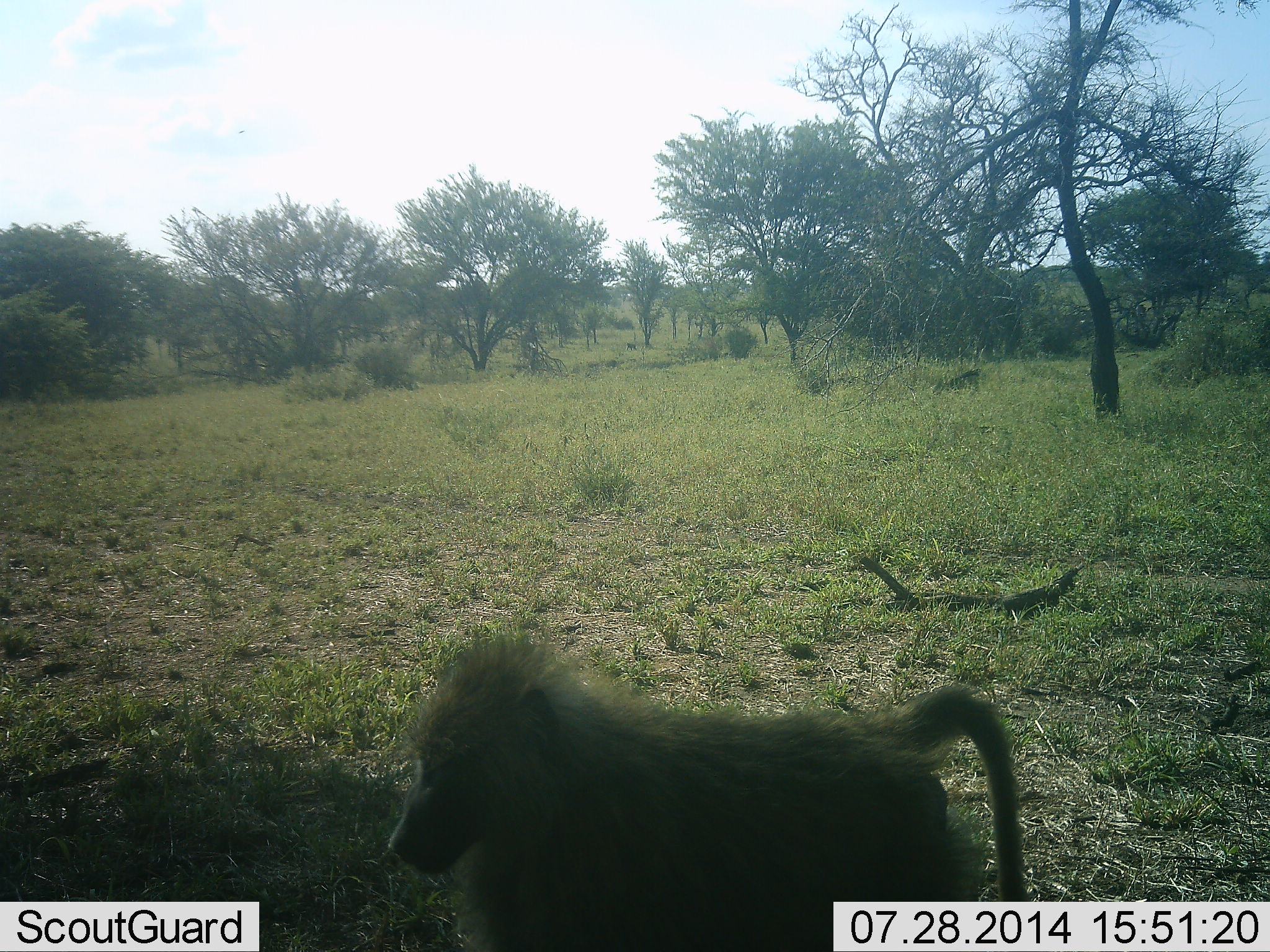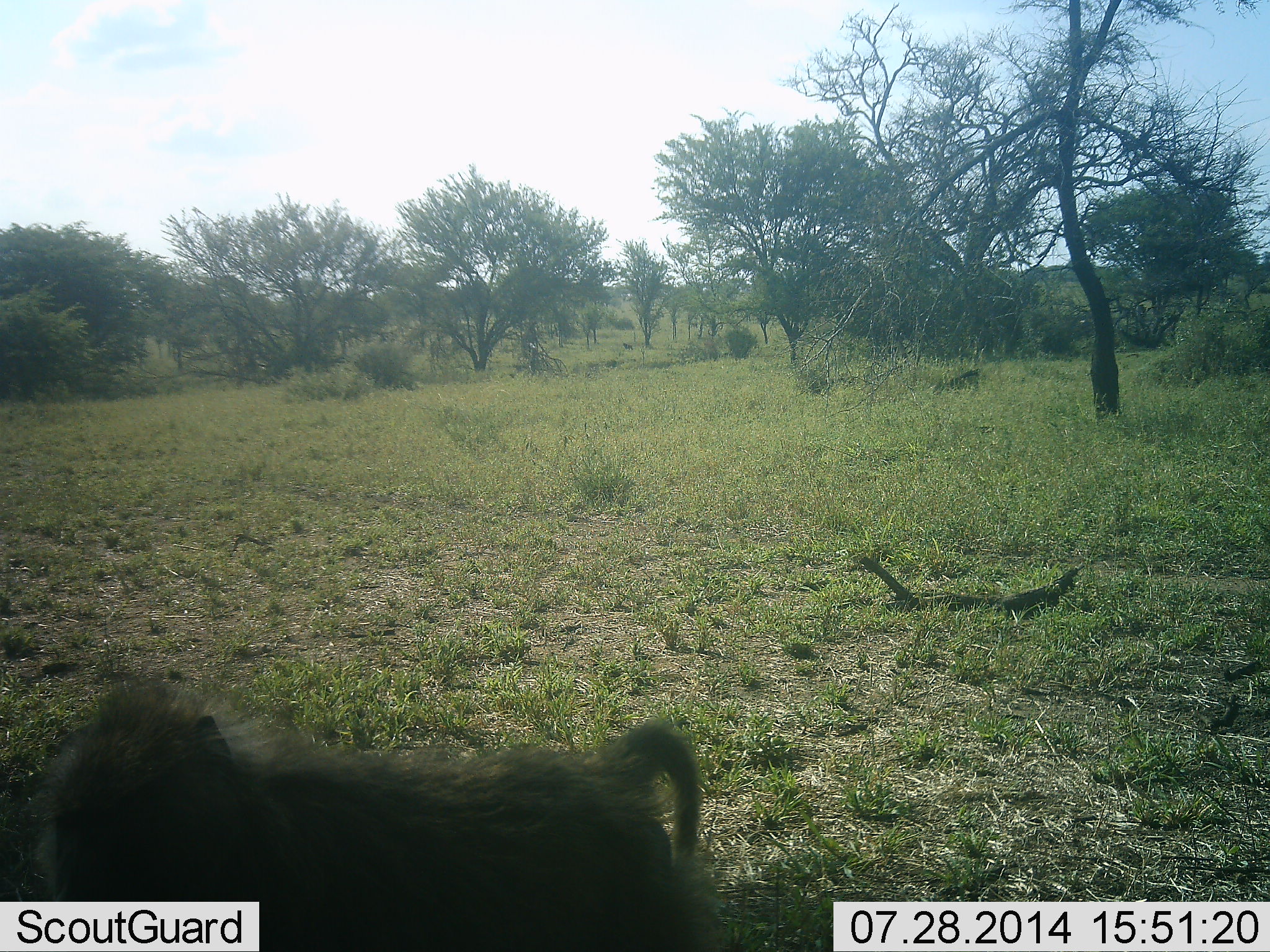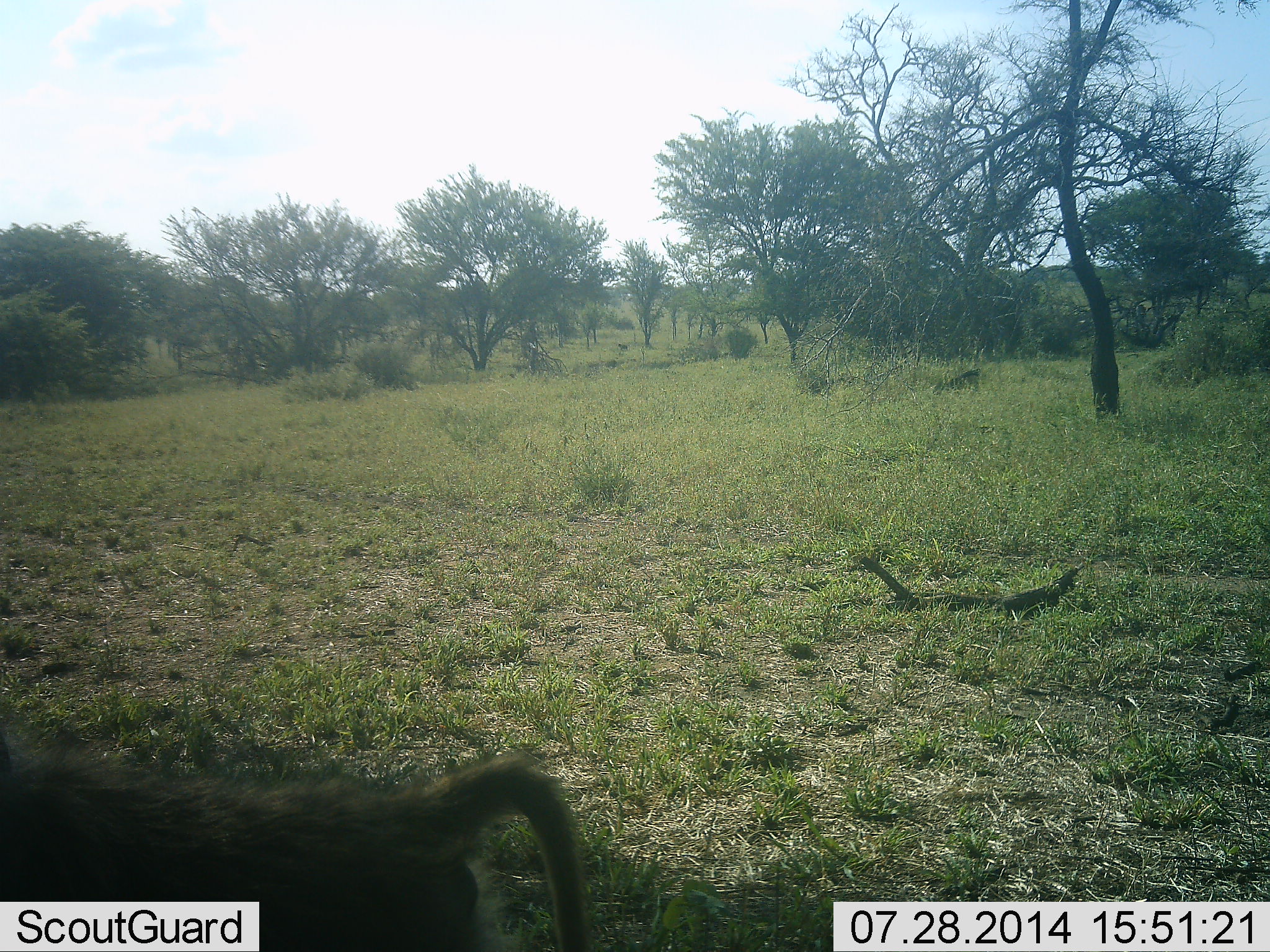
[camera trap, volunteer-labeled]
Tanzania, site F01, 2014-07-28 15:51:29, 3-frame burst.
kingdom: Animalia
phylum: Chordata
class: Mammalia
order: Primates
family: Cercopithecidae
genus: Papio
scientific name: Papio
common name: baboon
Baboon (Papio), count 1. Behavior (volunteer vote fractions): standing 0%, resting 0%, moving 100%, interacting 0%. Young present (vote fraction): 0%. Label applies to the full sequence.